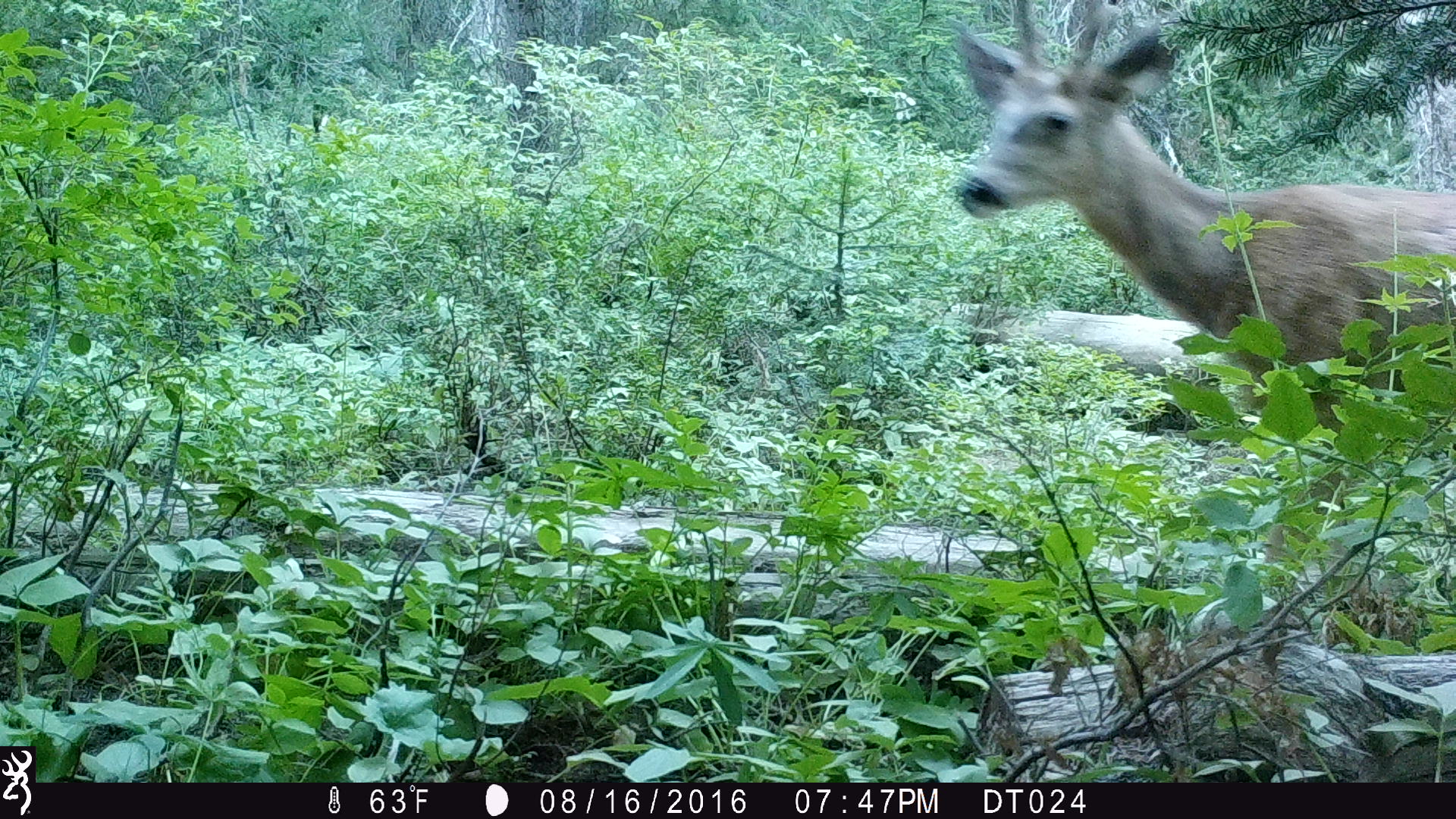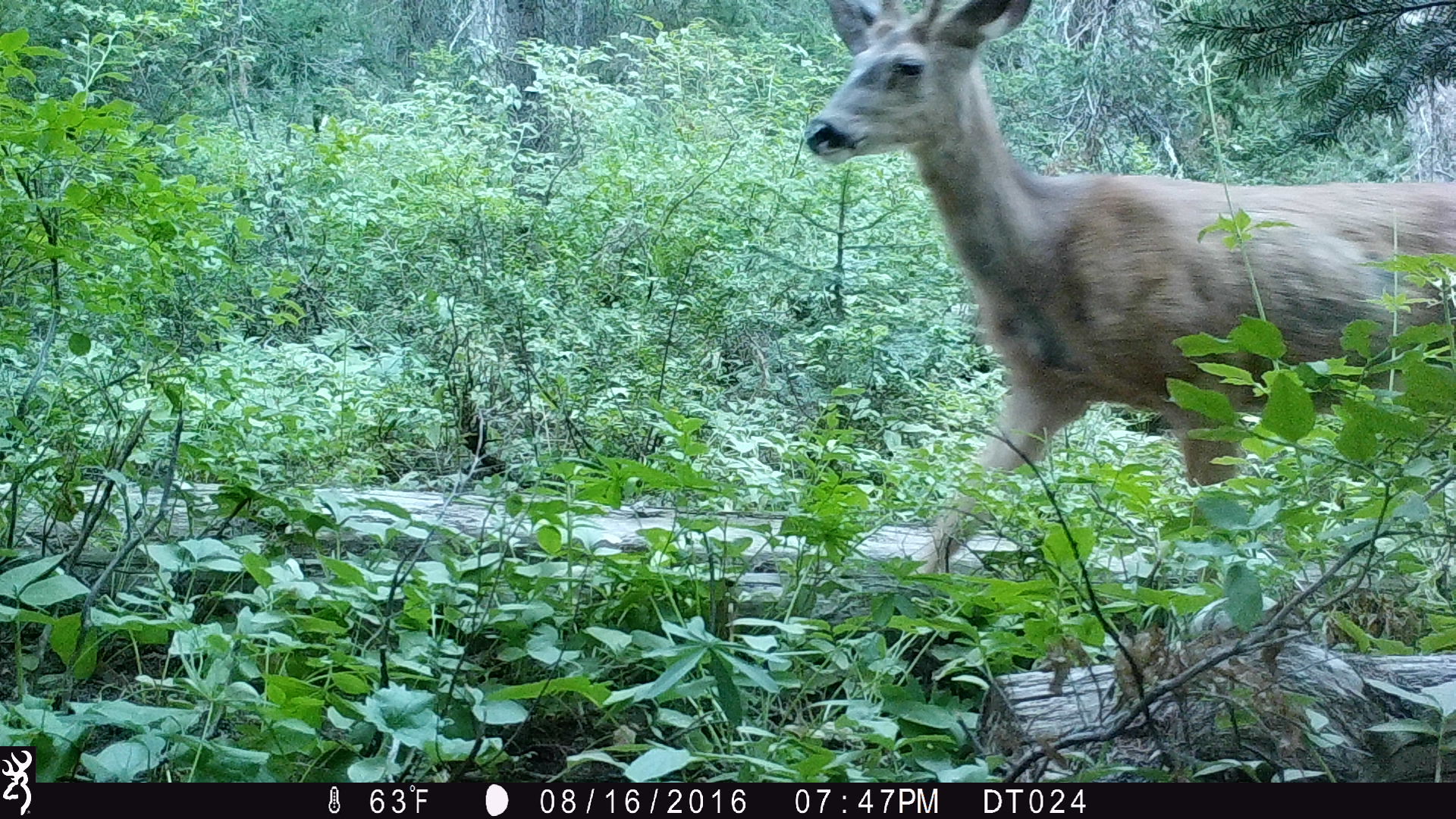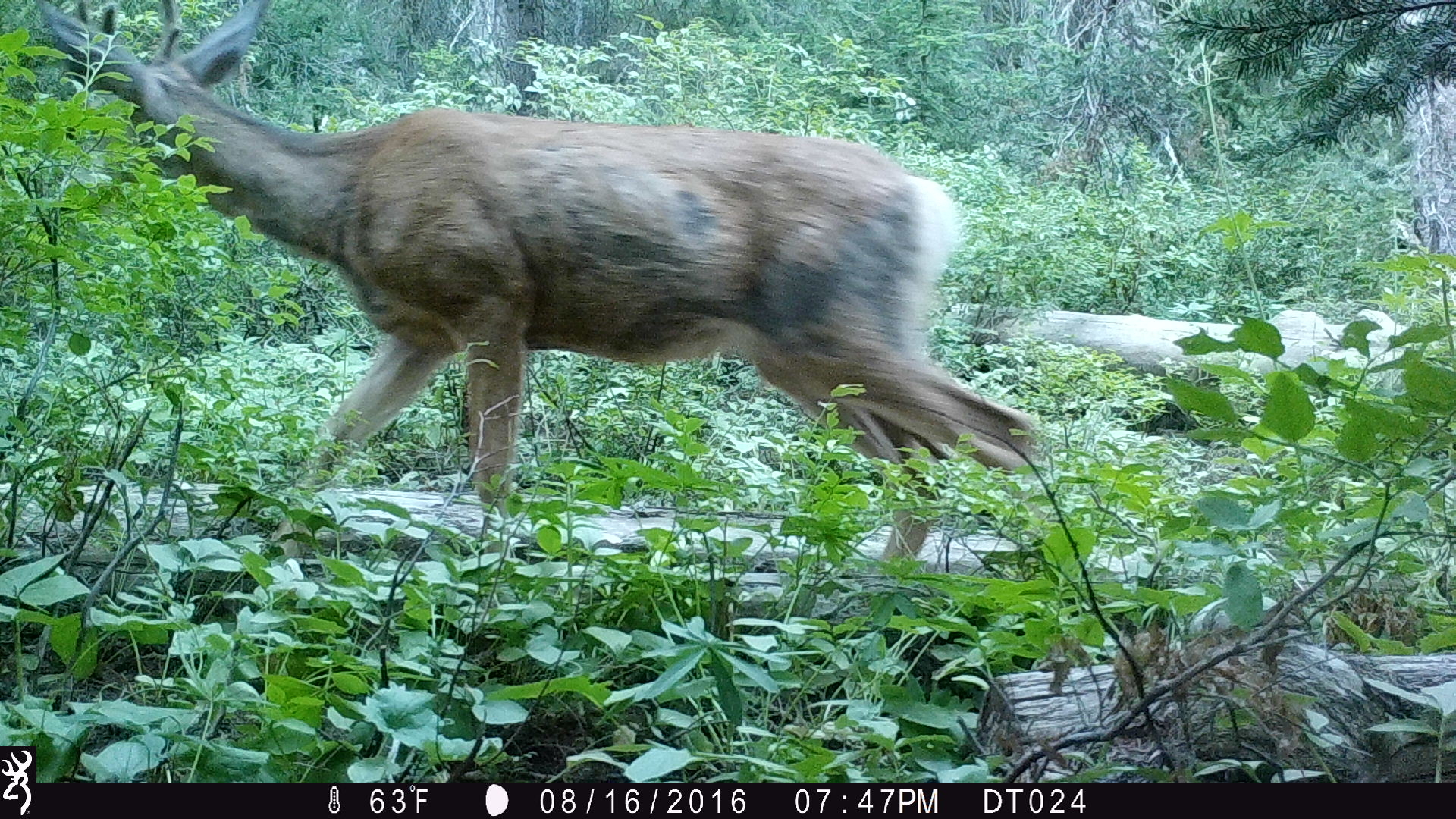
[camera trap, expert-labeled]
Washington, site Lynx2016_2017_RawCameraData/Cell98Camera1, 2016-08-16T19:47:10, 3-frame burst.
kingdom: Animalia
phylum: Chordata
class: Mammalia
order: Artiodactyla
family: Cervidae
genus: Odocoileus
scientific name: Odocoileus hemionus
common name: mule deer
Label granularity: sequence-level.